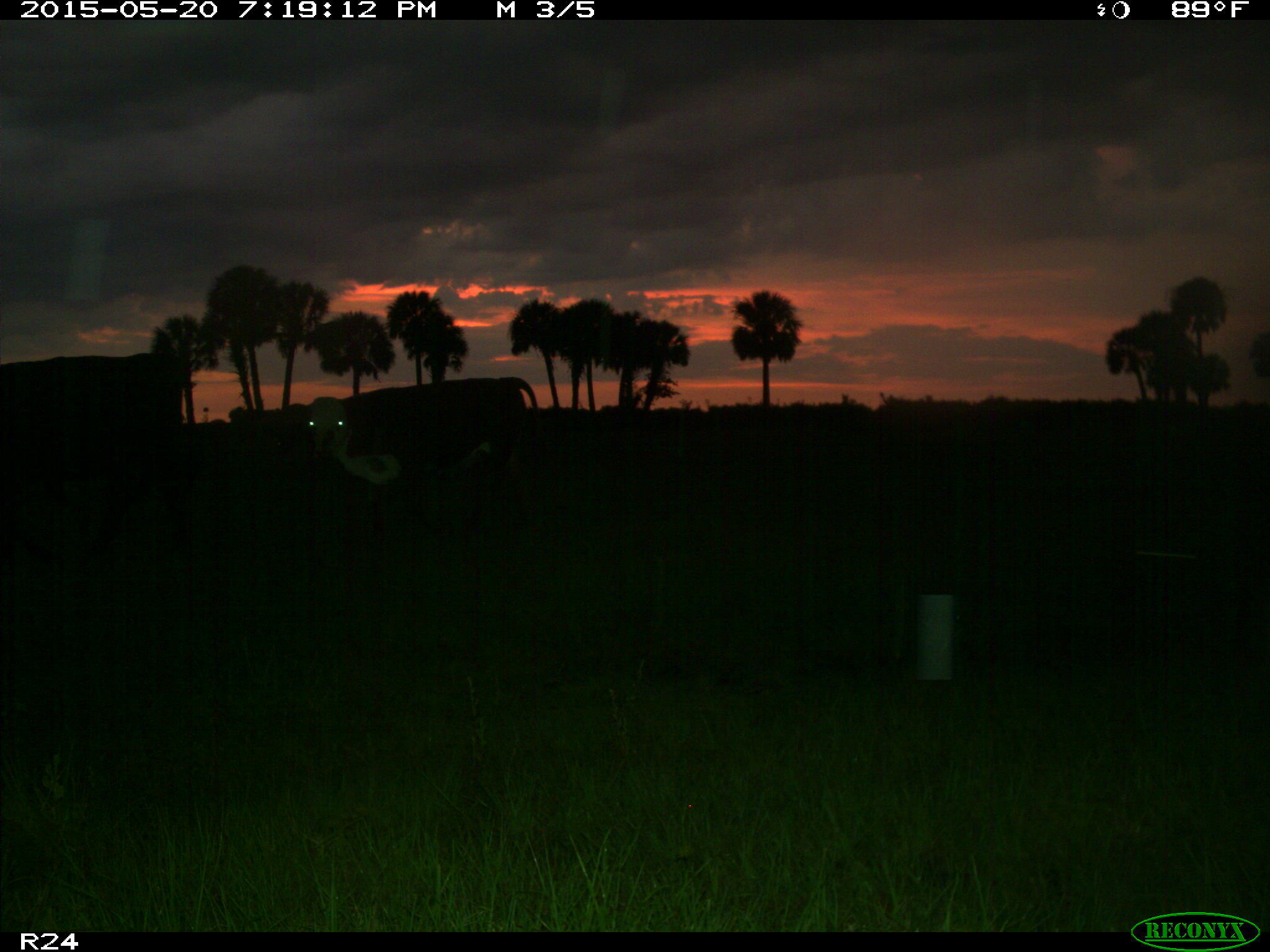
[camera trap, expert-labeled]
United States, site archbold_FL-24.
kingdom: Animalia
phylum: Chordata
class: Mammalia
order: Artiodactyla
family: Bovidae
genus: Bos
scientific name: Bos taurus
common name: domestic cow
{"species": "Bos taurus (domestic cow)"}